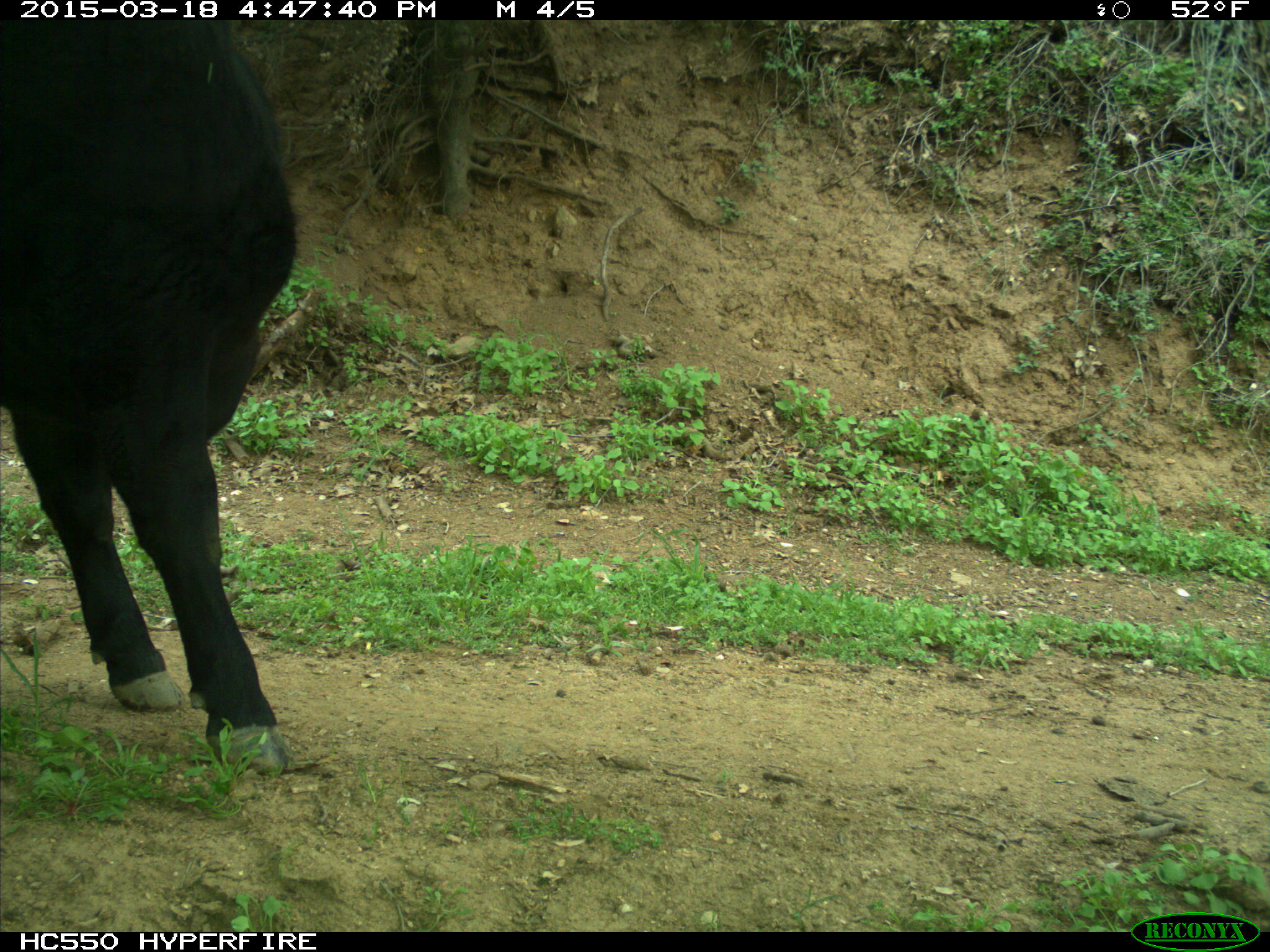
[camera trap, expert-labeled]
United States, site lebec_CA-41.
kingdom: Animalia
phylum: Chordata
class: Mammalia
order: Artiodactyla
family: Bovidae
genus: Bos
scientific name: Bos taurus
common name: domestic cow